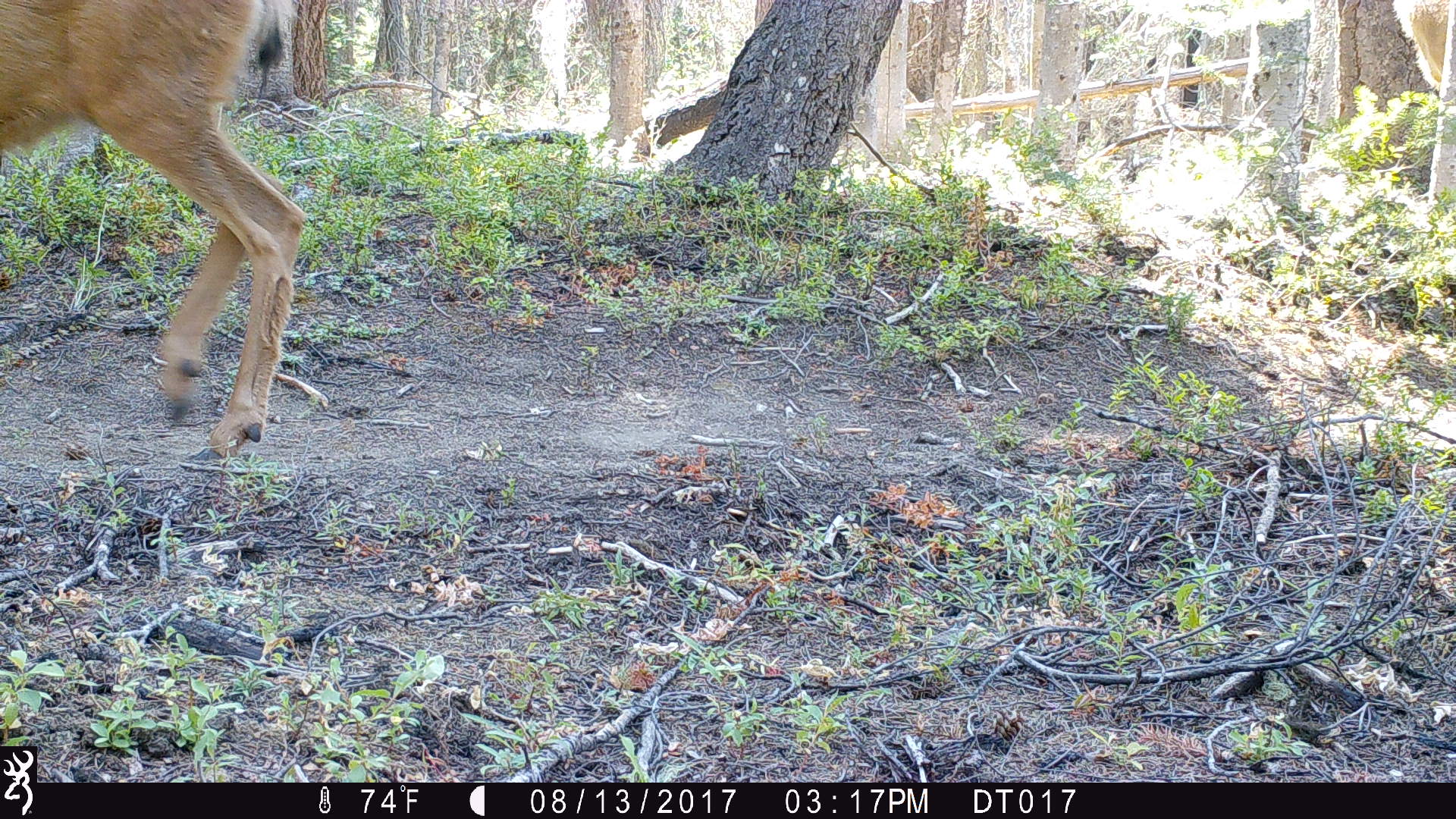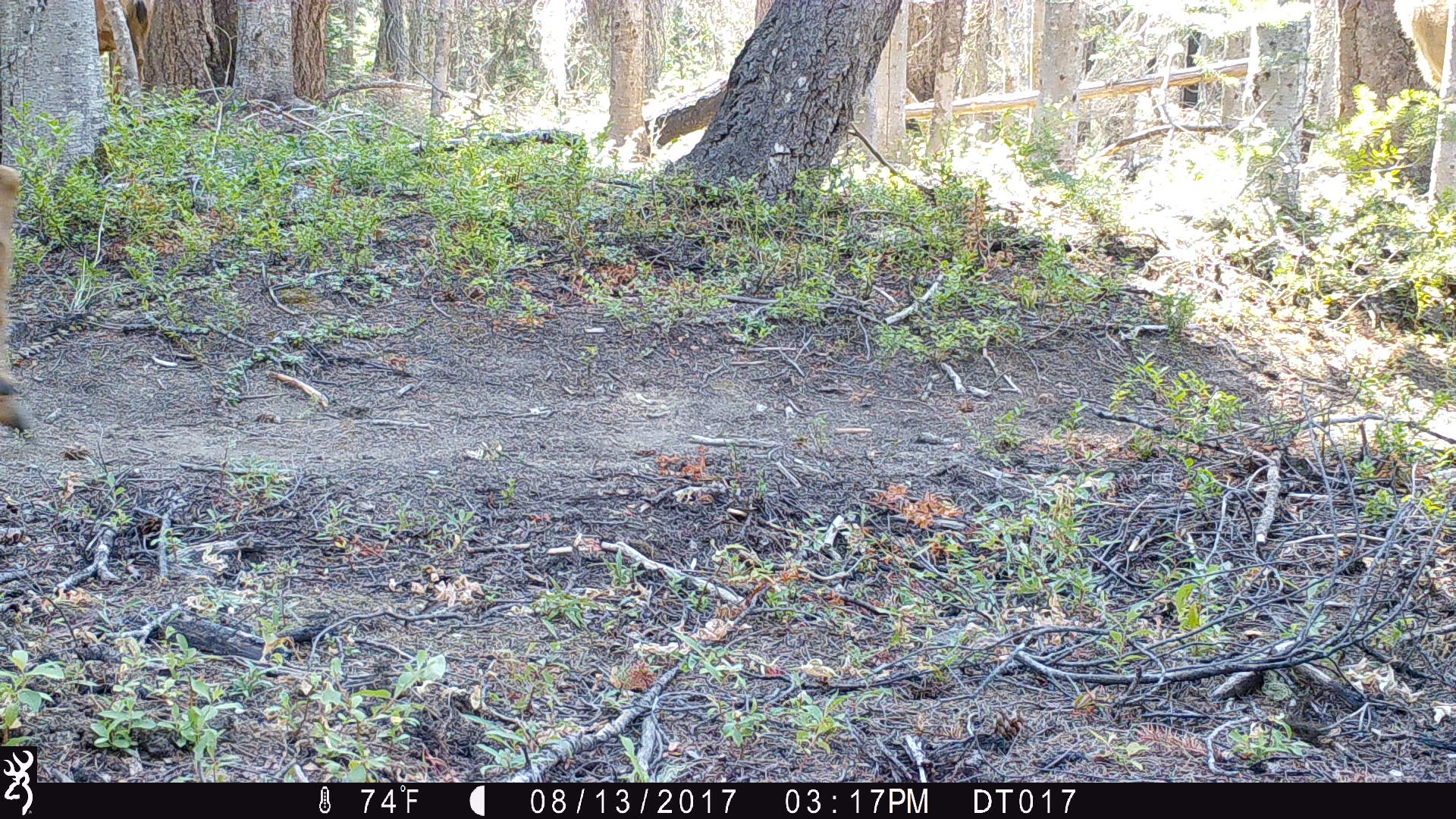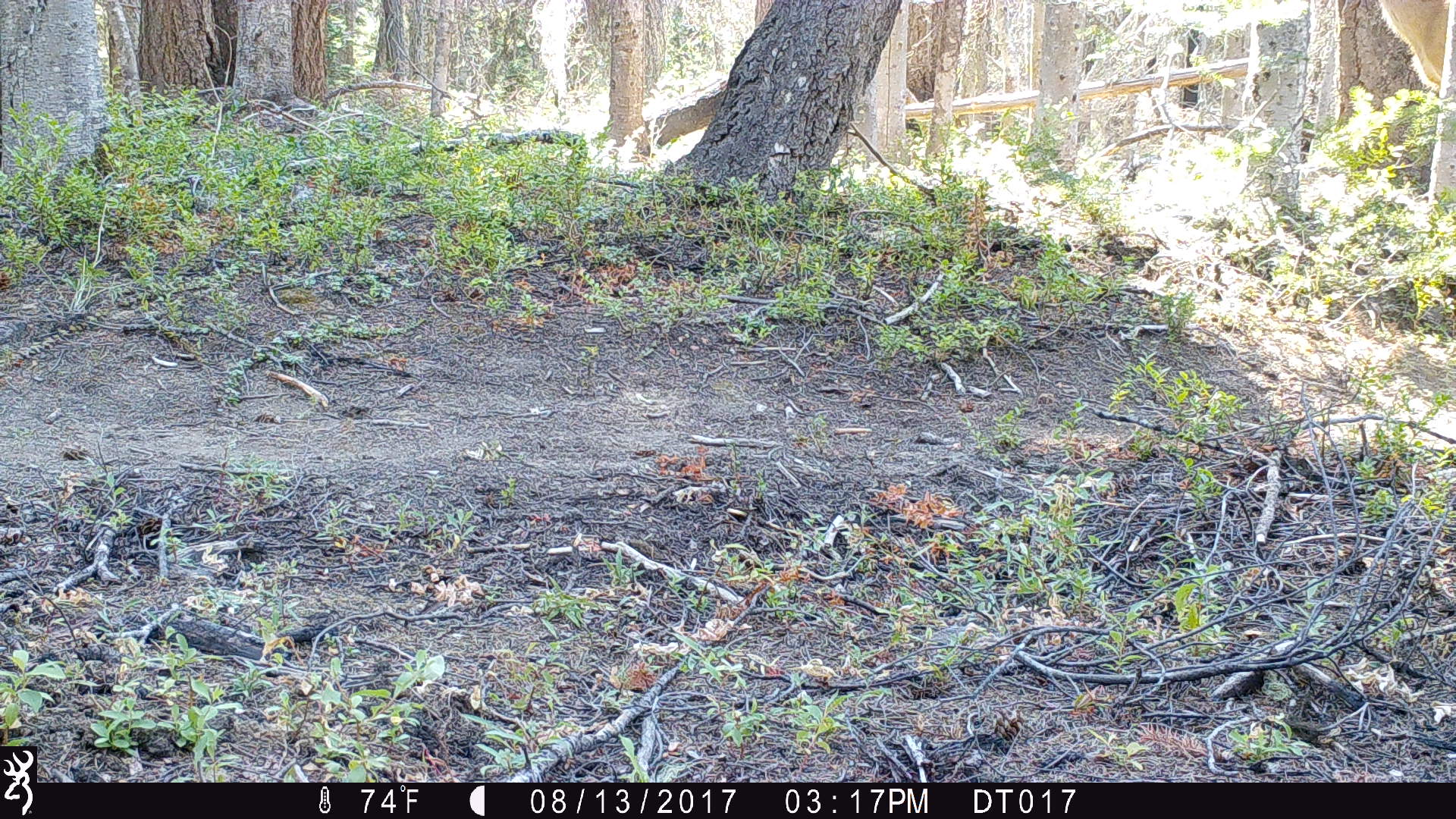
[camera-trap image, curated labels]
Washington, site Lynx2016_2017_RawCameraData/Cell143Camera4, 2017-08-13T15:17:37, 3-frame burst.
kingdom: Animalia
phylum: Chordata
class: Mammalia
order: Artiodactyla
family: Cervidae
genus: Odocoileus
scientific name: Odocoileus hemionus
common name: mule deer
Odocoileus hemionus (mule deer). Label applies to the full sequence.